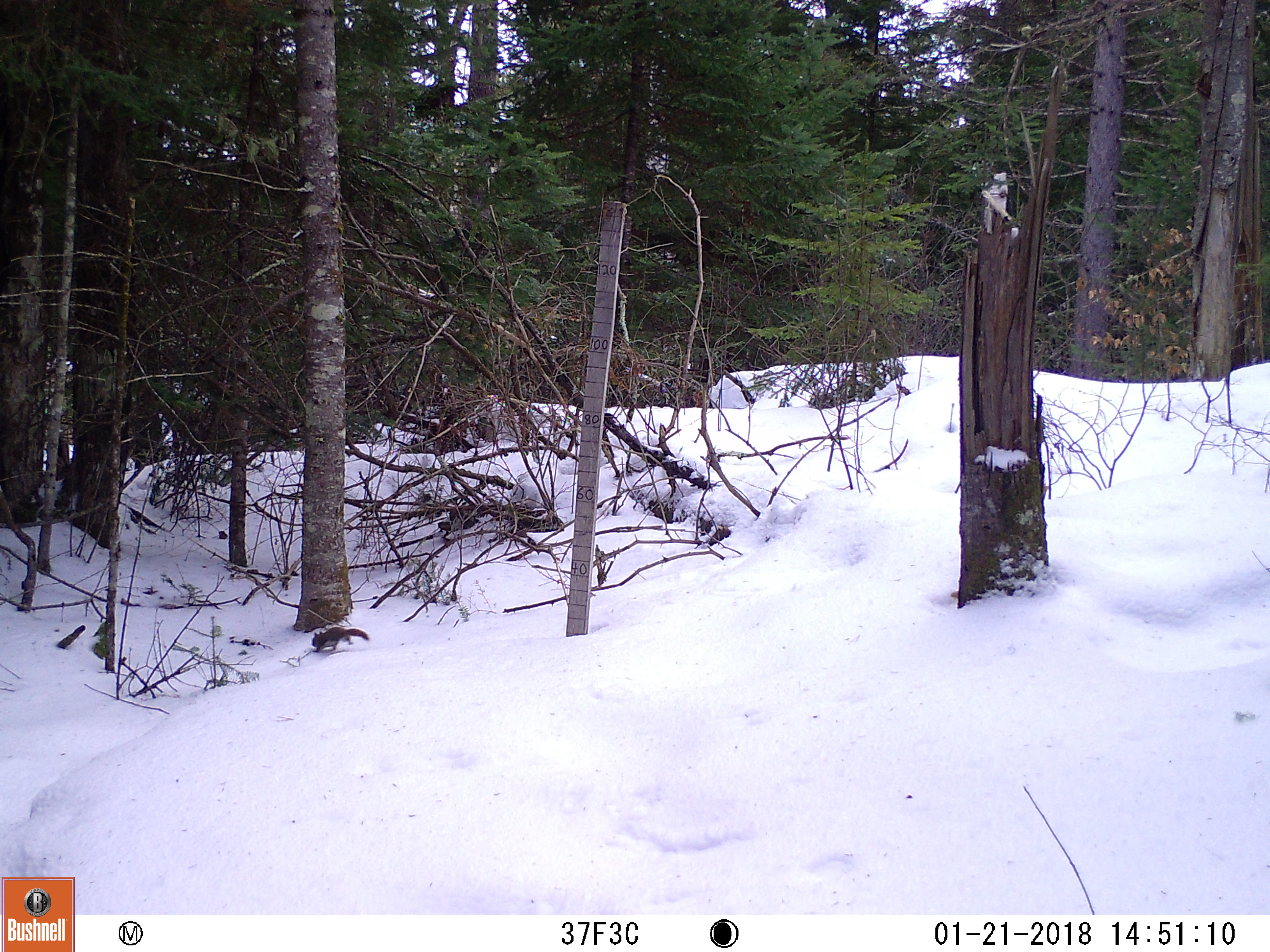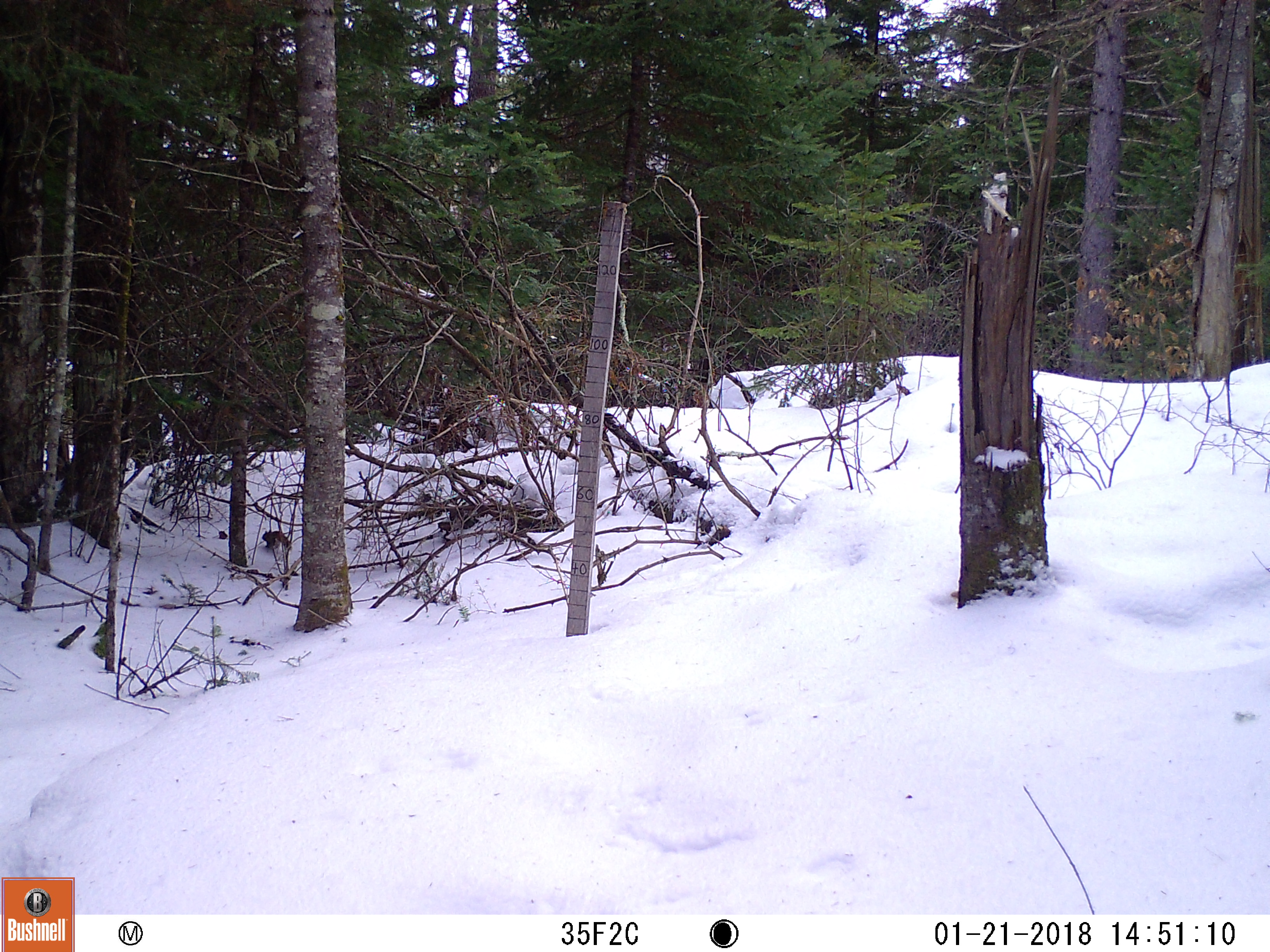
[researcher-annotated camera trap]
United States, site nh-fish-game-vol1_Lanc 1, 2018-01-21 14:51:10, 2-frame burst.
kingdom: Animalia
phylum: Chordata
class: Mammalia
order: Rodentia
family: Sciuridae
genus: Tamiasciurus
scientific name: Tamiasciurus hudsonicus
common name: red squirrel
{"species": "red squirrel (Tamiasciurus hudsonicus)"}